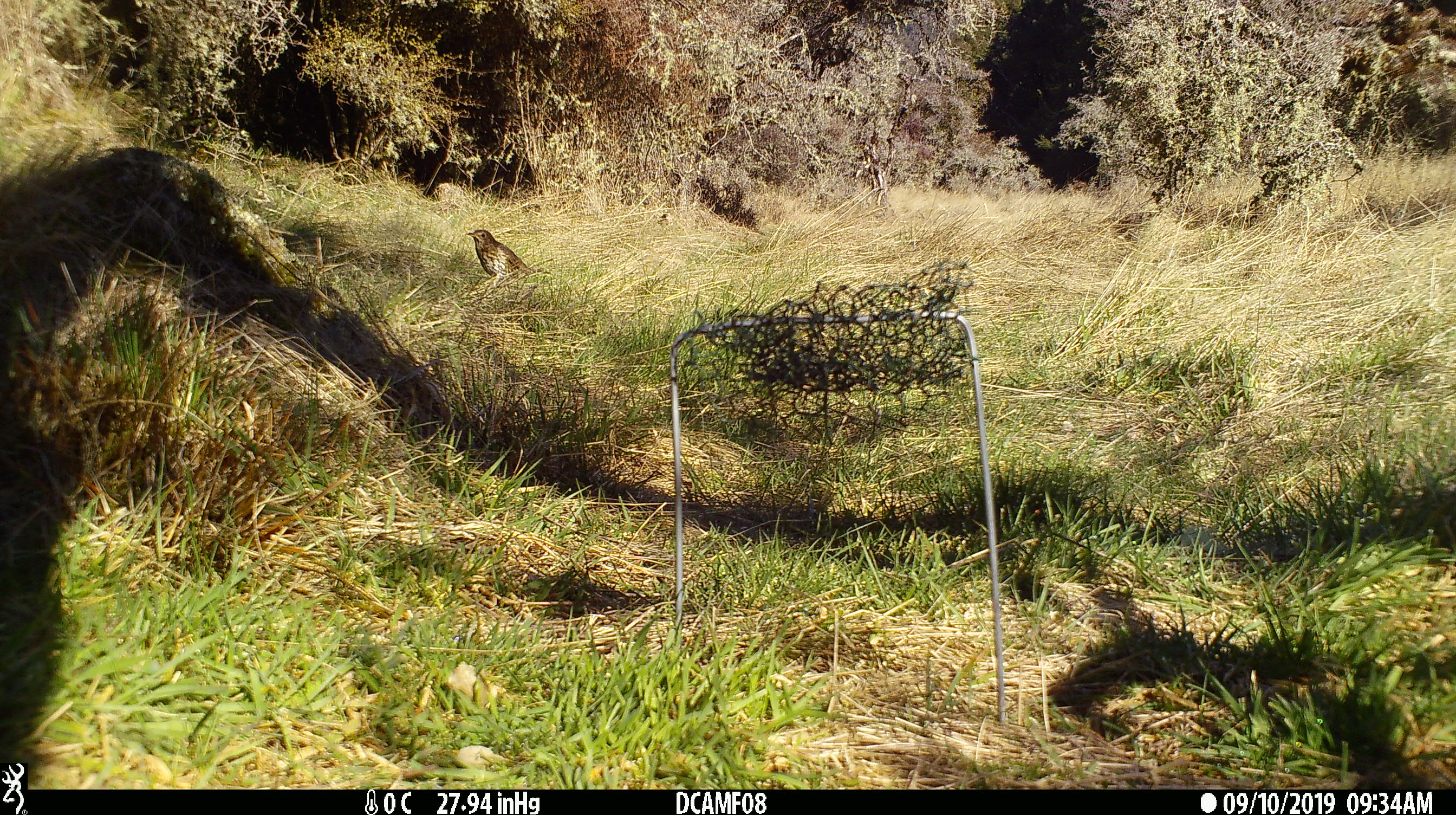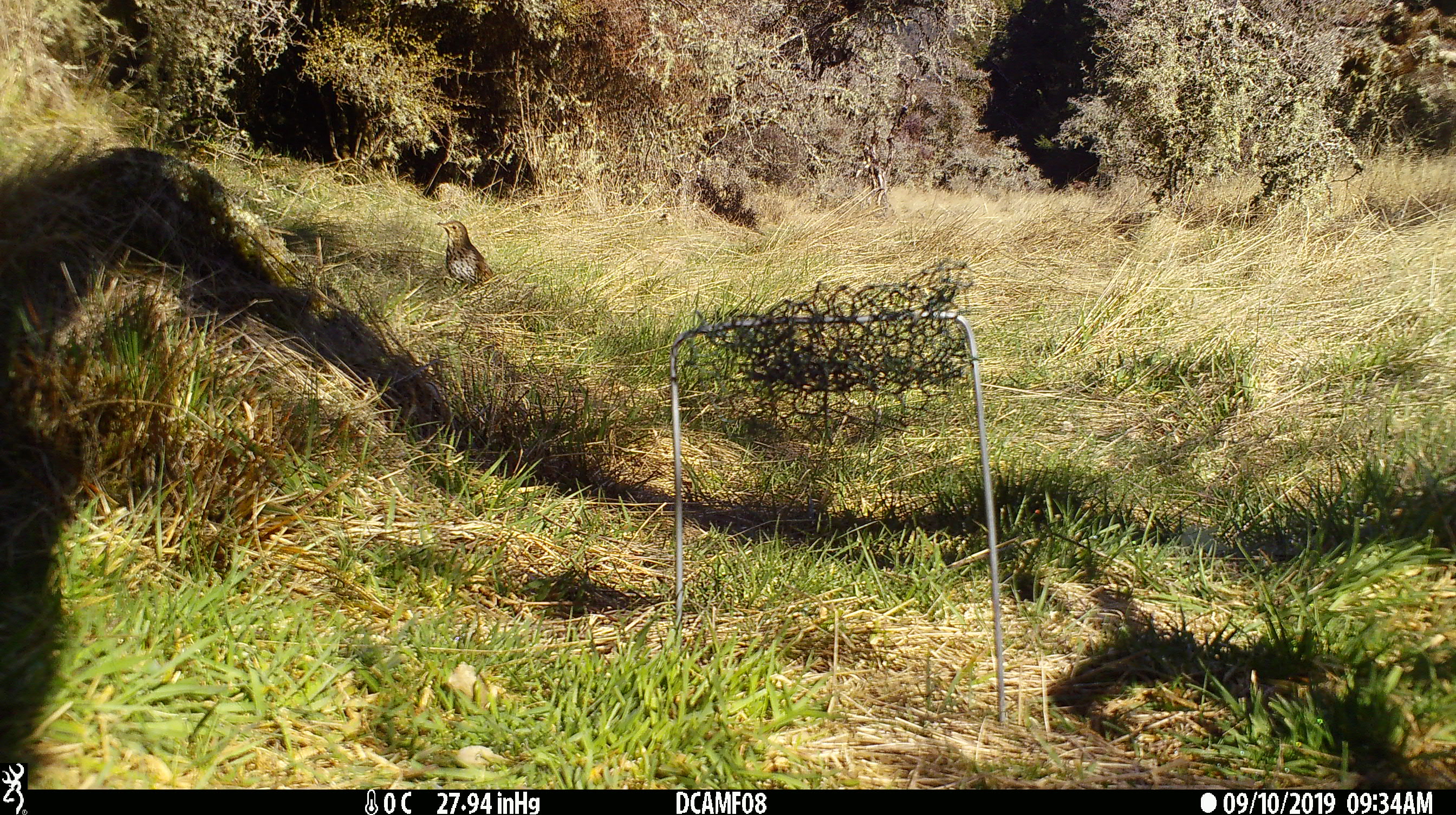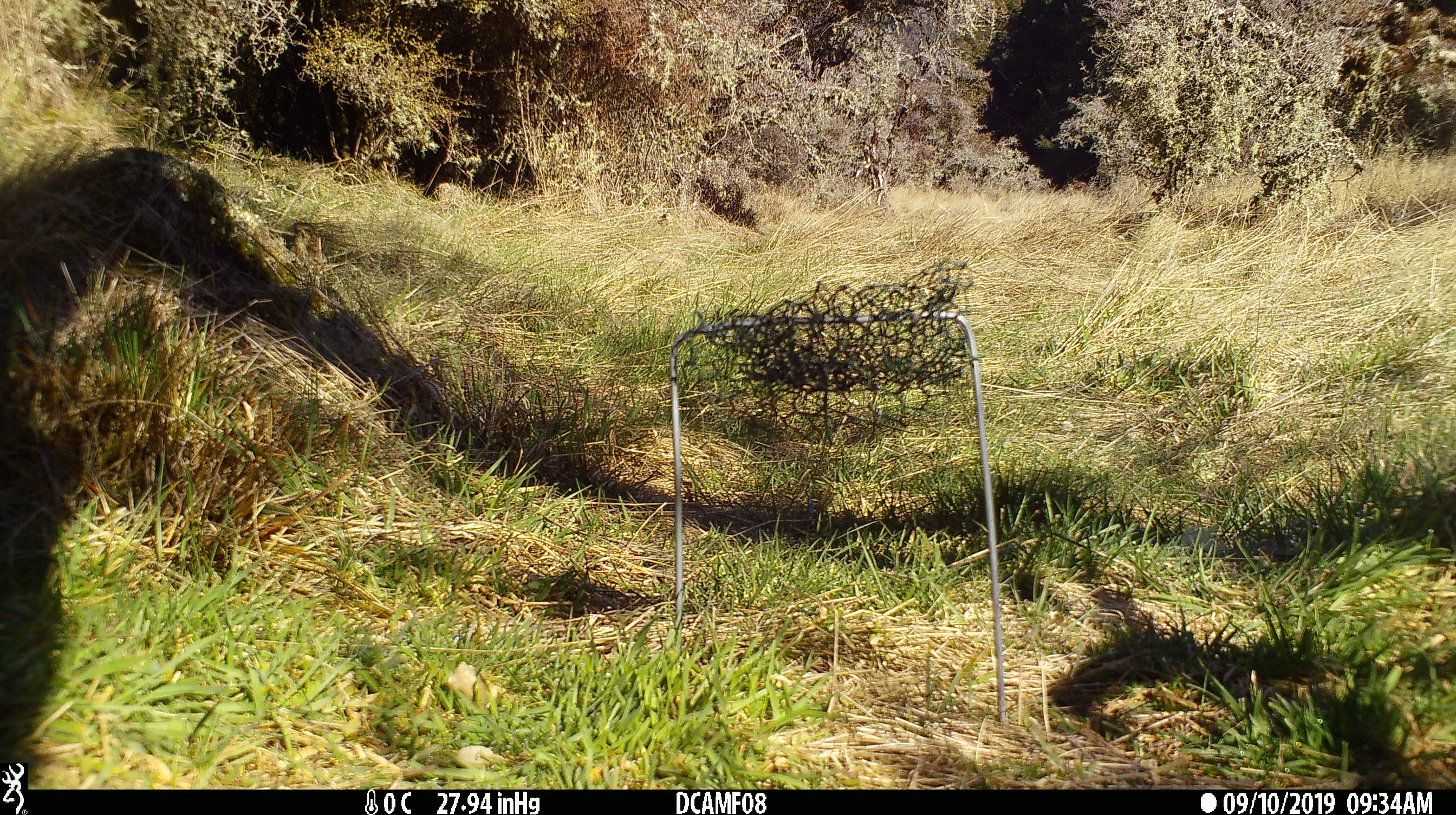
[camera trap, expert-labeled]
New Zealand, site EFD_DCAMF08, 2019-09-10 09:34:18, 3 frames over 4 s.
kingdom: Animalia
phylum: Chordata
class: Aves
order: Passeriformes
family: Turdidae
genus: Turdus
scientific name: Turdus philomelos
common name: song thrush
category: thrush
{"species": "thrush (song thrush) (Turdus philomelos)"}